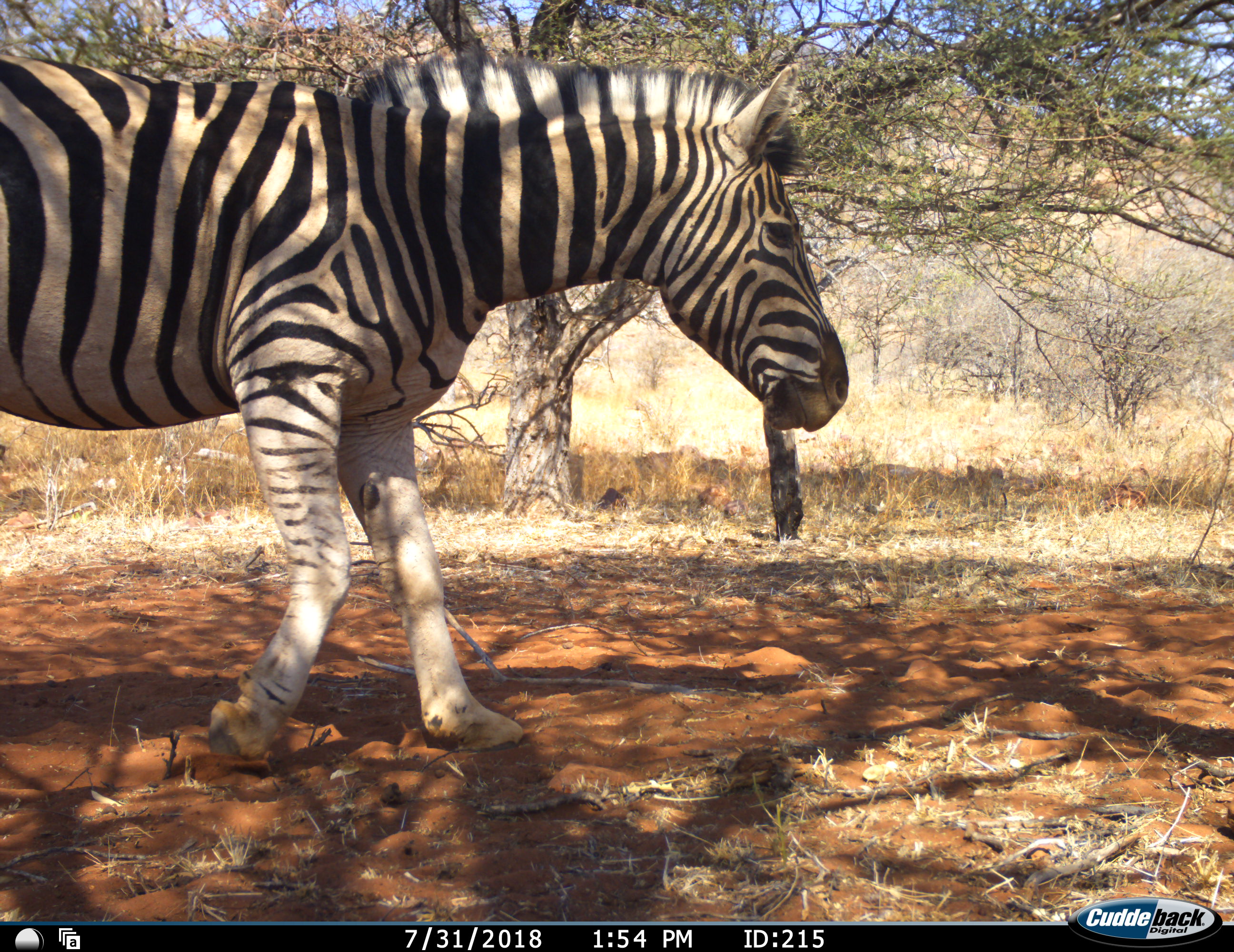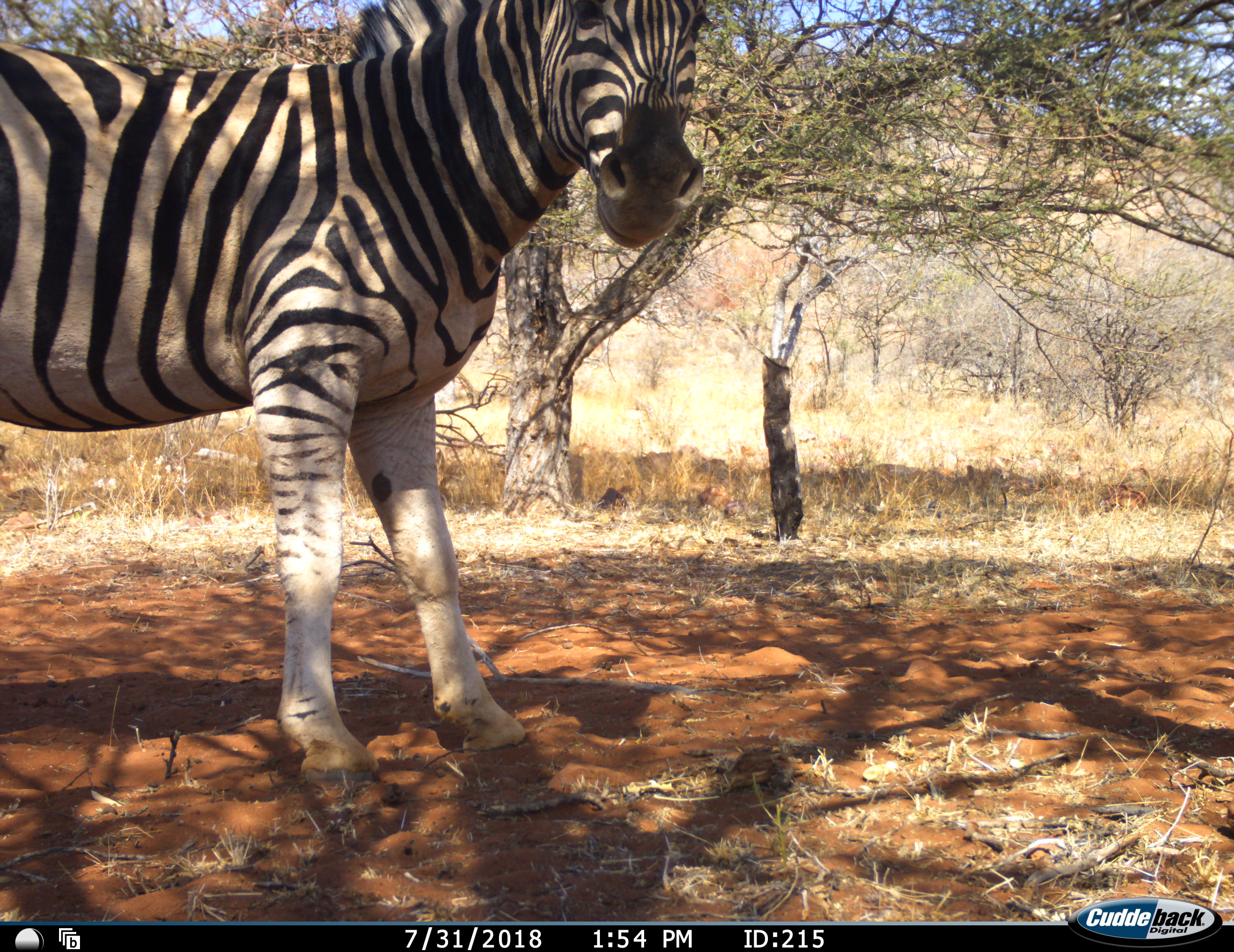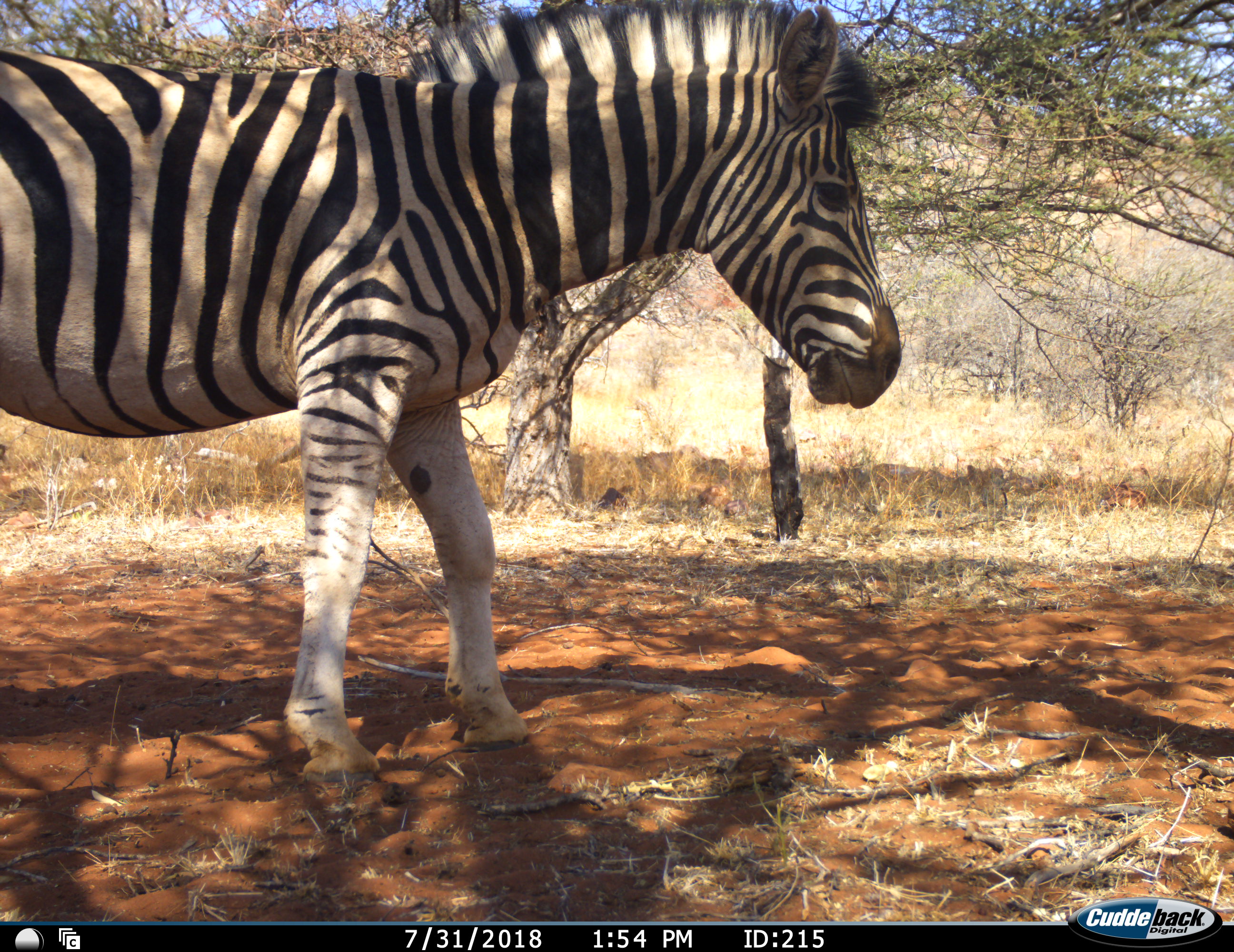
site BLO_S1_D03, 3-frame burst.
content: unidentified animal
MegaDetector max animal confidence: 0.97